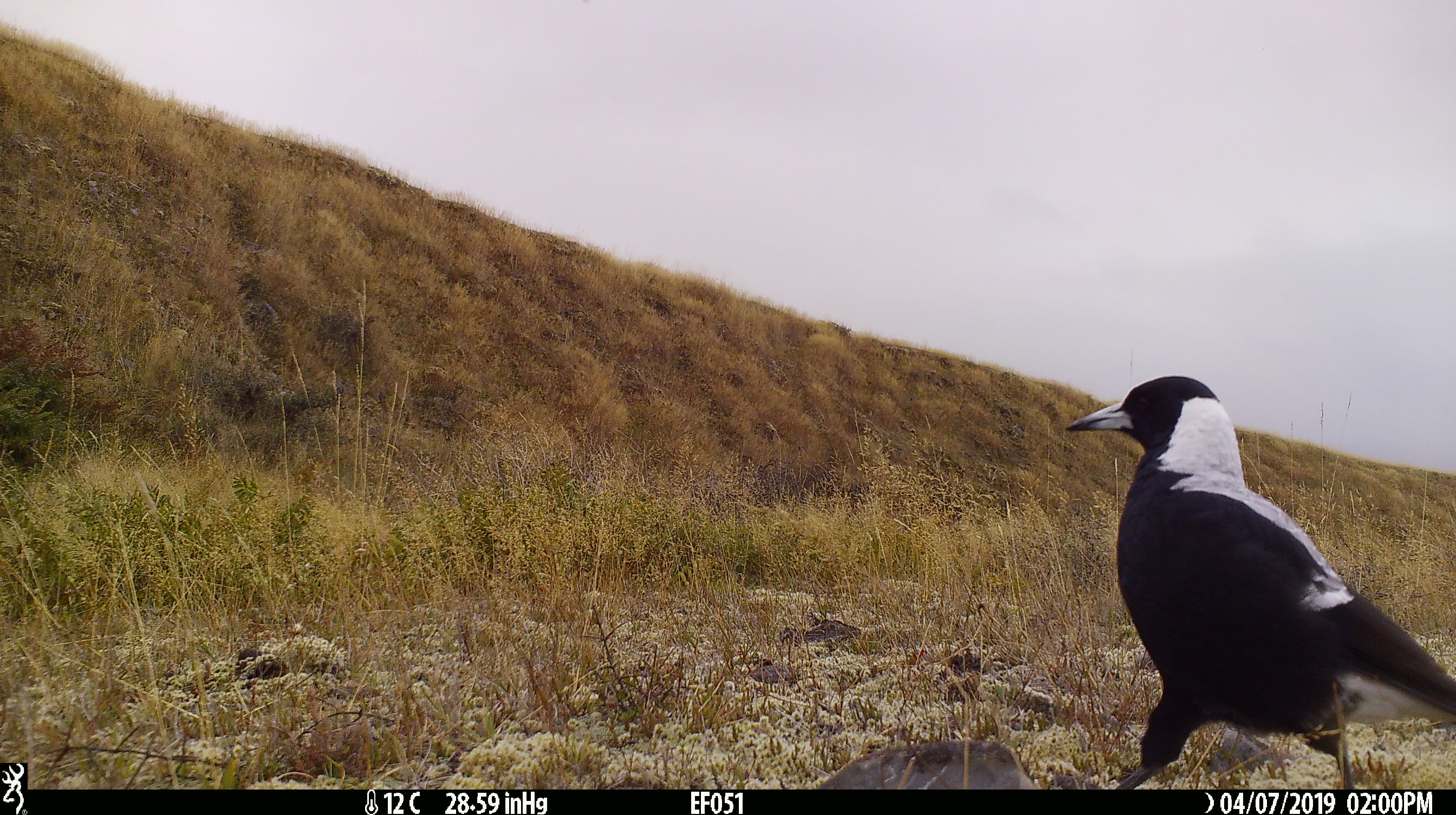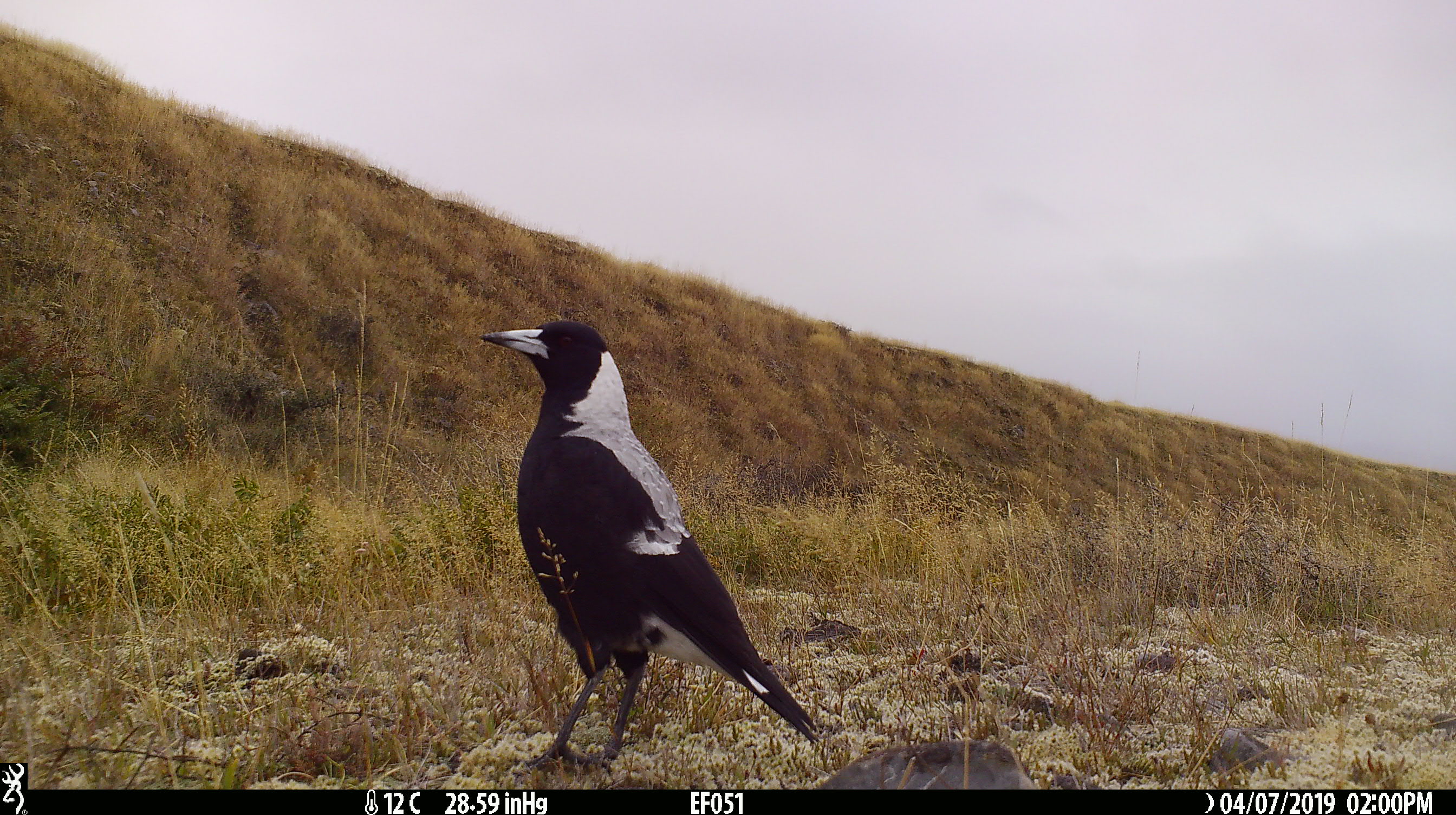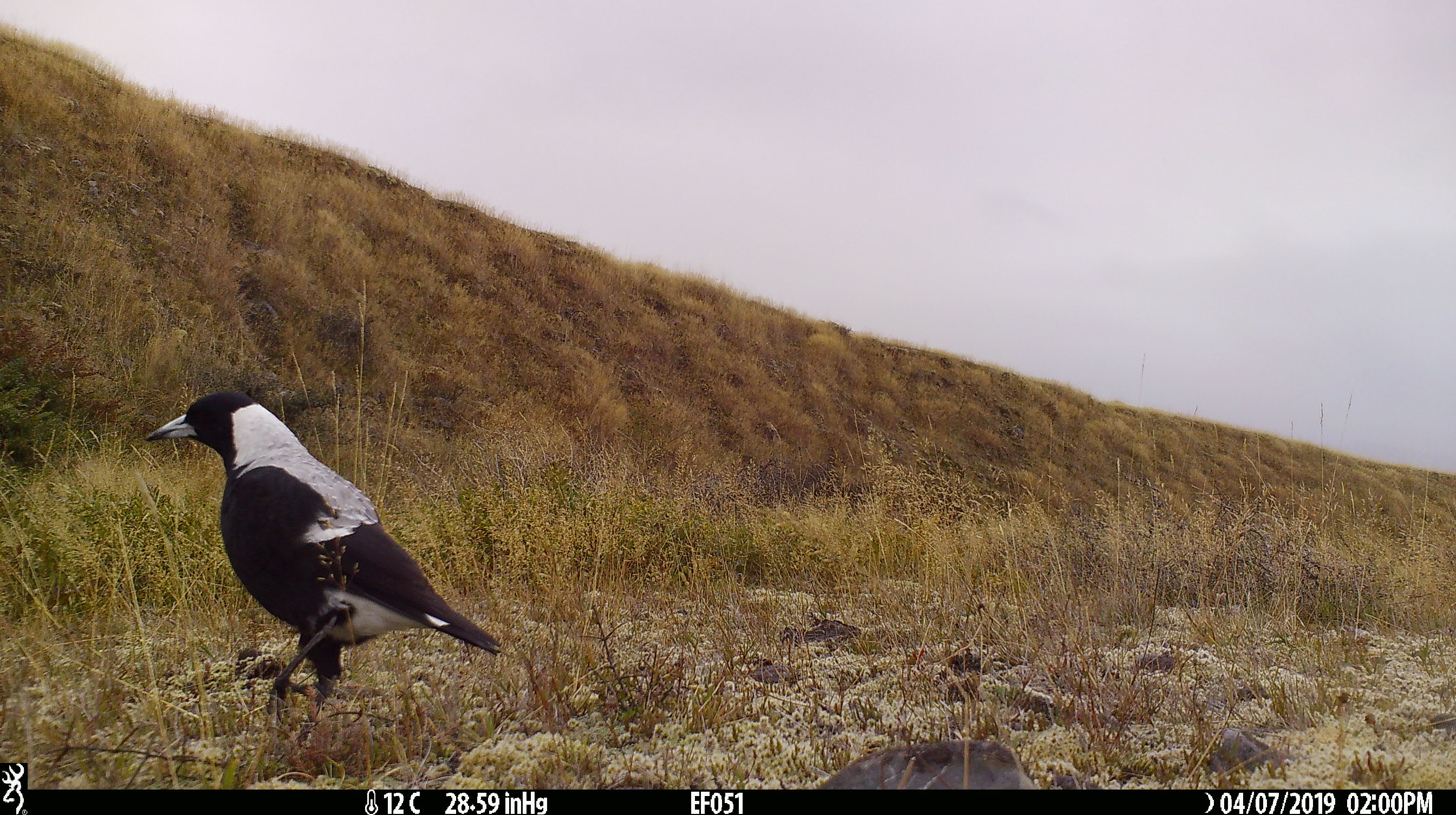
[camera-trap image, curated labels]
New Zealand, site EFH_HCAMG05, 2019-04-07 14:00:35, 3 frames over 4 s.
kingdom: Animalia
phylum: Chordata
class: Aves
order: Passeriformes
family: Artamidae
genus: Gymnorhina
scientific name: Gymnorhina tibicen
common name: australian magpie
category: magpie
Magpie (australian magpie) (Gymnorhina tibicen).